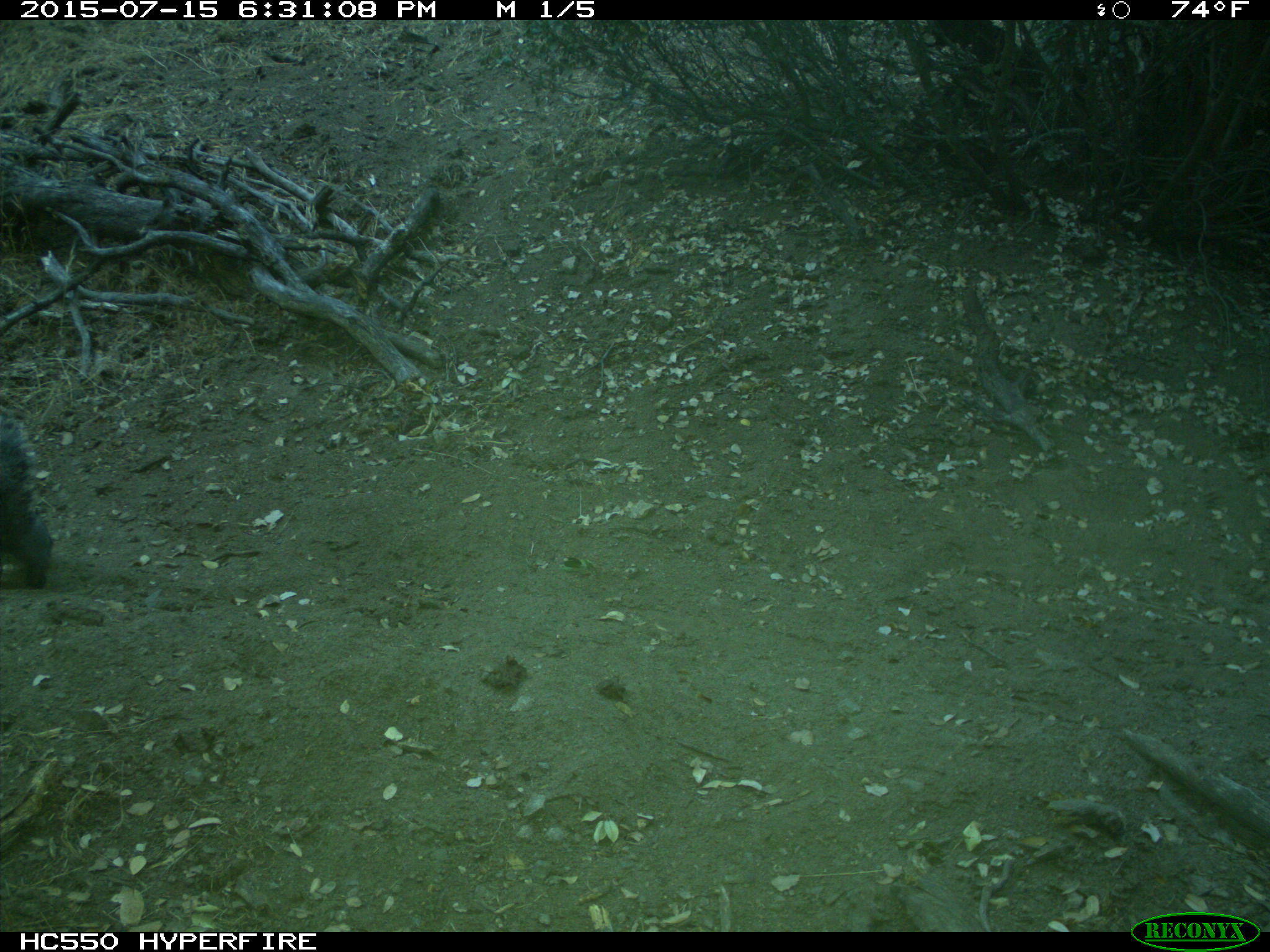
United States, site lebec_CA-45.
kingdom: Animalia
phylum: Chordata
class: Mammalia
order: Rodentia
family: Sciuridae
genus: Sciurus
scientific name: Sciurus carolinensis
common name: eastern gray squirrel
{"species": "Sciurus carolinensis (eastern gray squirrel)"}